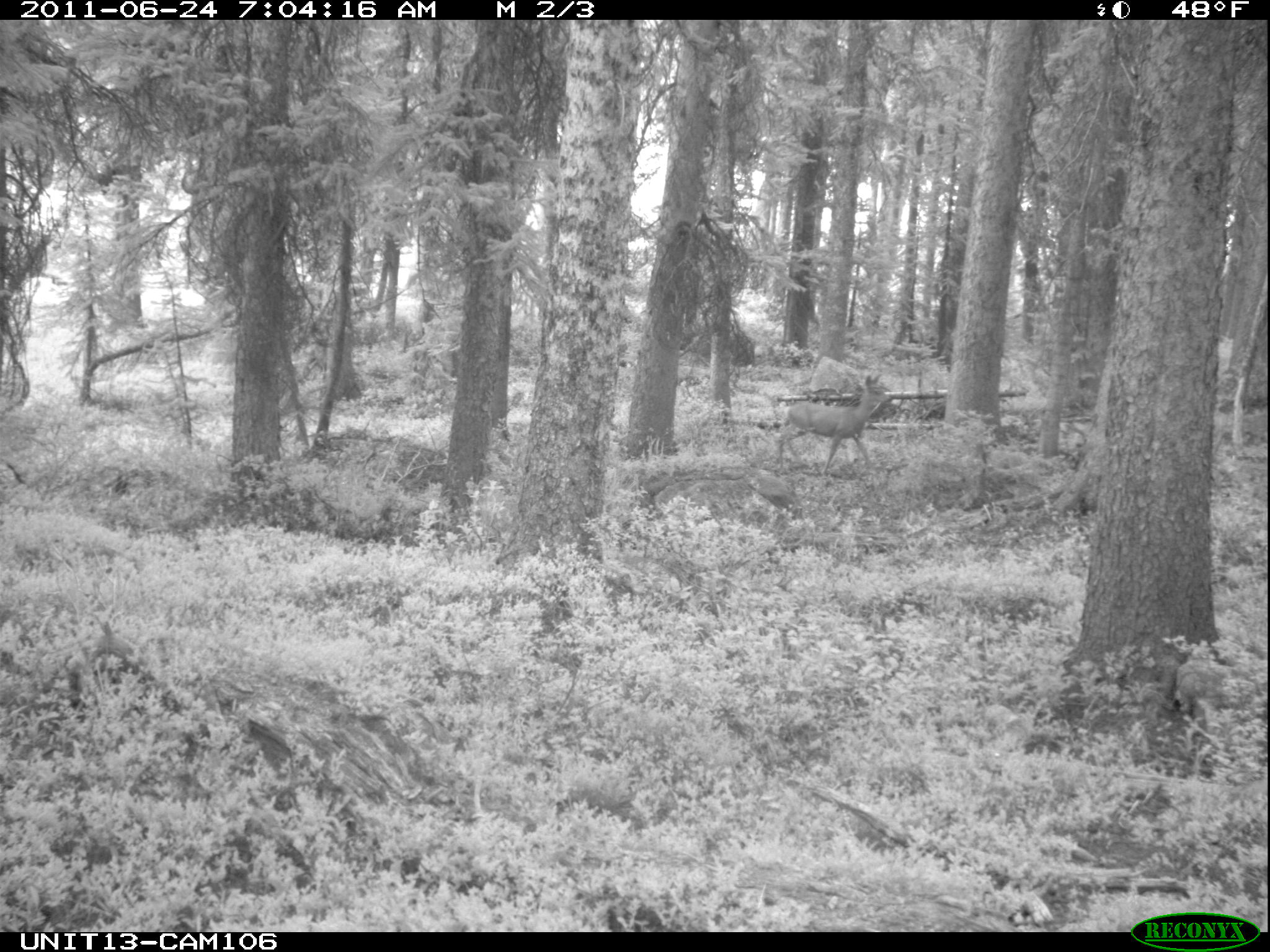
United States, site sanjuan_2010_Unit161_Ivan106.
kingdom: Animalia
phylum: Chordata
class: Mammalia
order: Artiodactyla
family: Cervidae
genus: Odocoileus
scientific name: Odocoileus hemionus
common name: mule deer